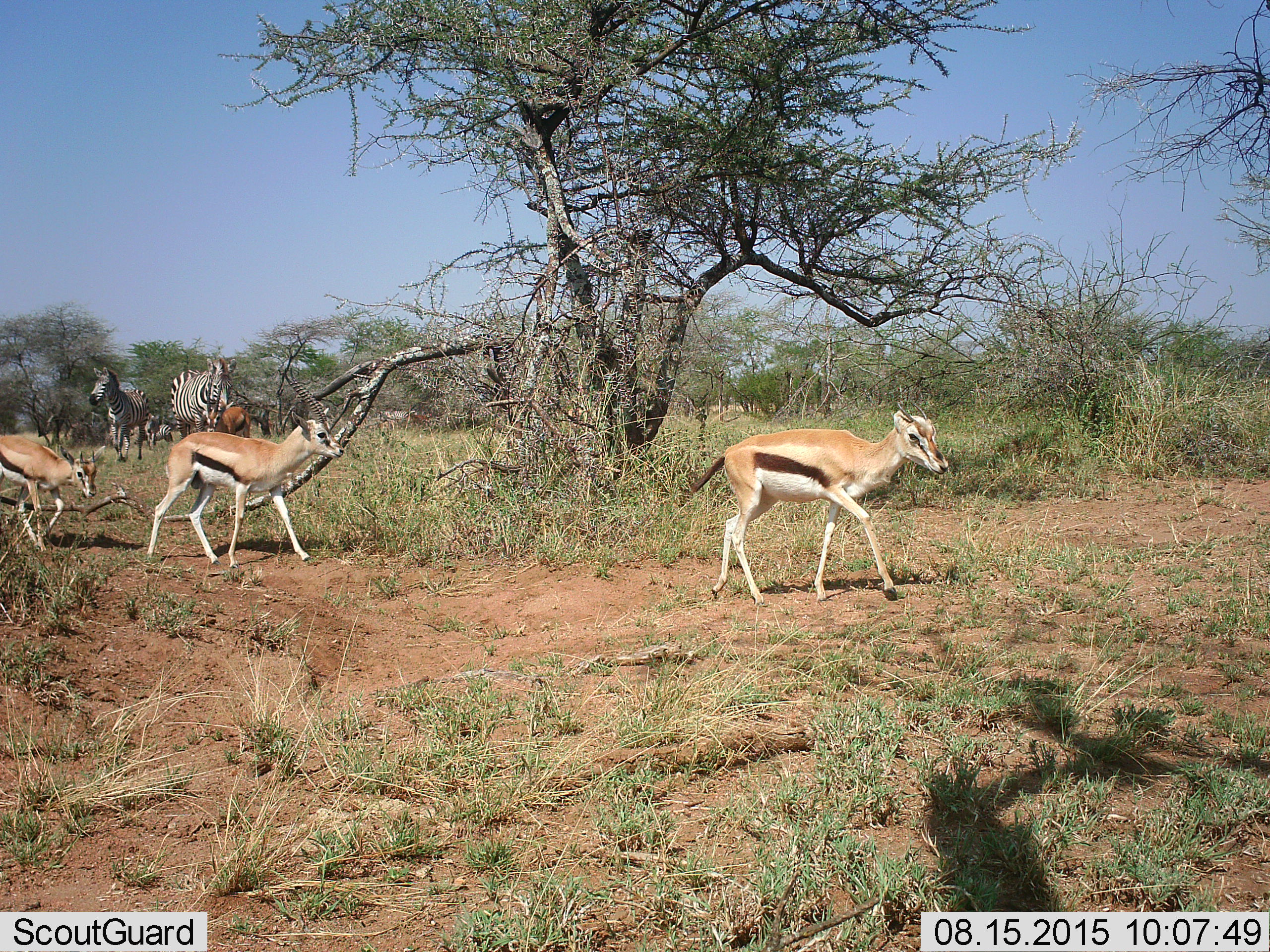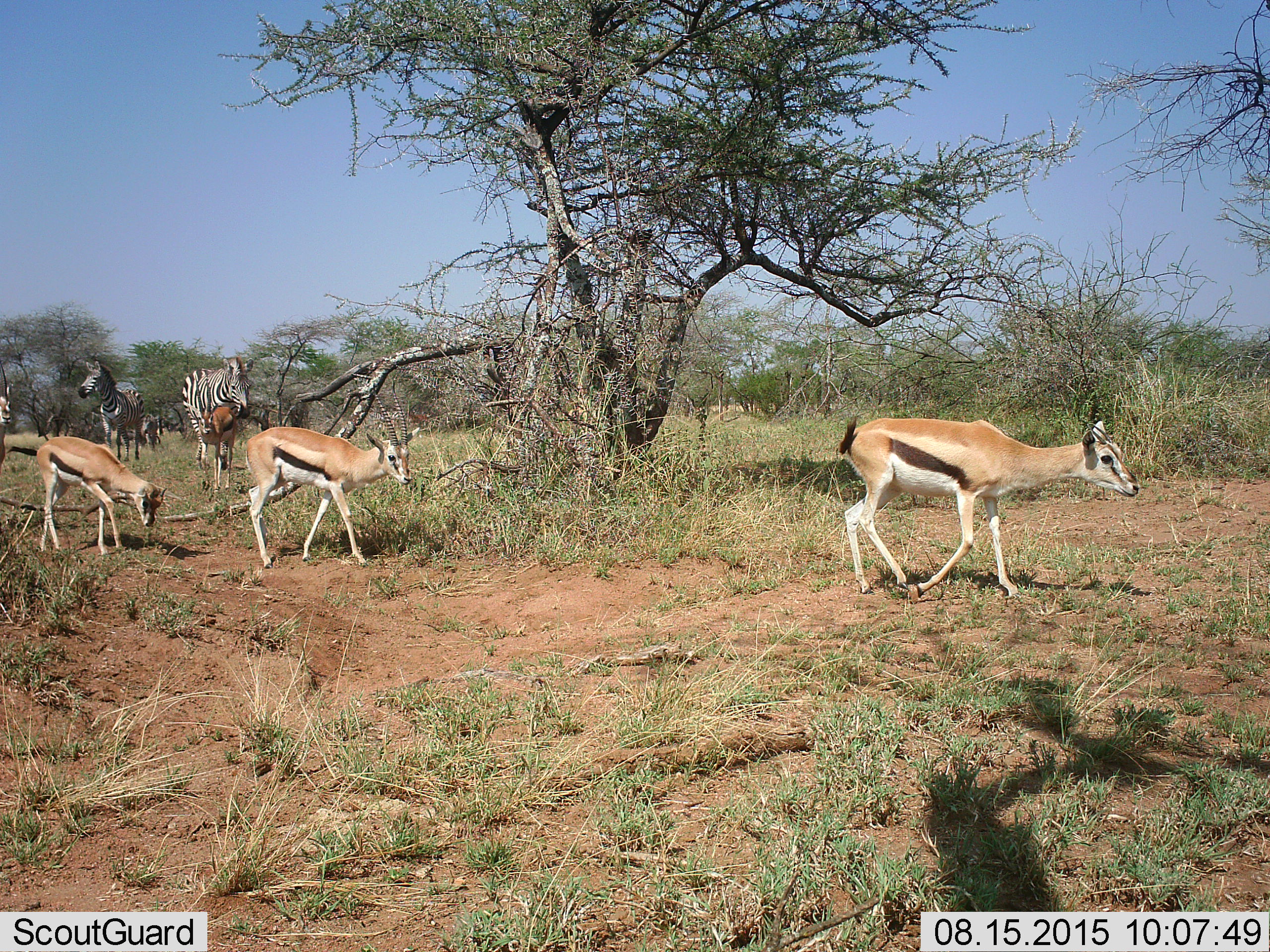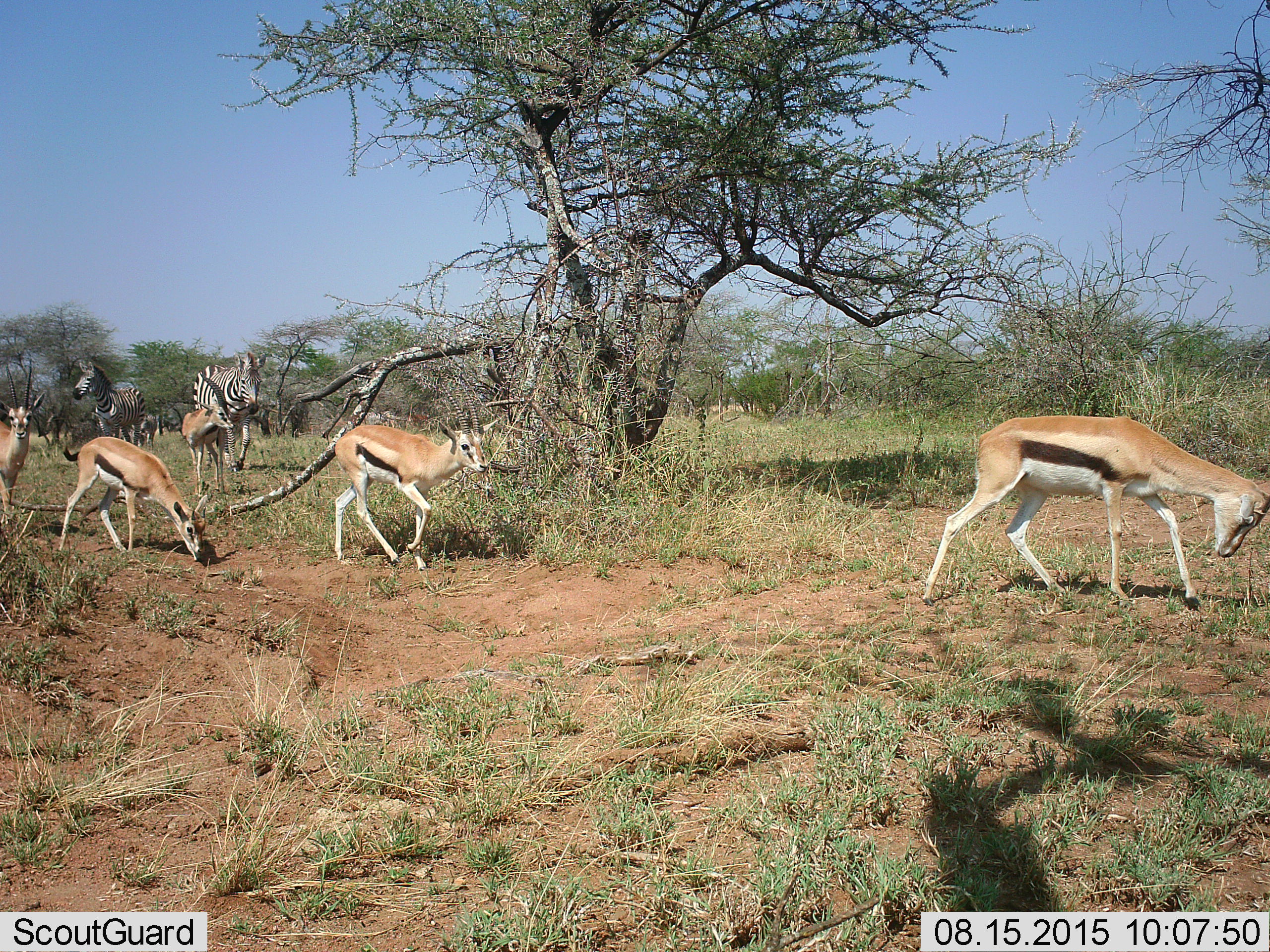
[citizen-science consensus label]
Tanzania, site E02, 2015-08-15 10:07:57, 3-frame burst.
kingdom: Animalia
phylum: Chordata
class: Mammalia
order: Artiodactyla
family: Bovidae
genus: Eudorcas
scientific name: Eudorcas thomsonii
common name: thomson's gazelle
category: gazellethomsons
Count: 5.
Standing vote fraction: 12%.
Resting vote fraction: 0%.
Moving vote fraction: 94%.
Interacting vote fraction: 0%.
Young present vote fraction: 6%.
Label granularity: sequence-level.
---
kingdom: Animalia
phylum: Chordata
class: Mammalia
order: Perissodactyla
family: Equidae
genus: Equus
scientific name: Equus quagga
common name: plains zebra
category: zebra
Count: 4.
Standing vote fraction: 47%.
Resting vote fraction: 0%.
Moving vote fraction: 82%.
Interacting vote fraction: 0%.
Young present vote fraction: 6%.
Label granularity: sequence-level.